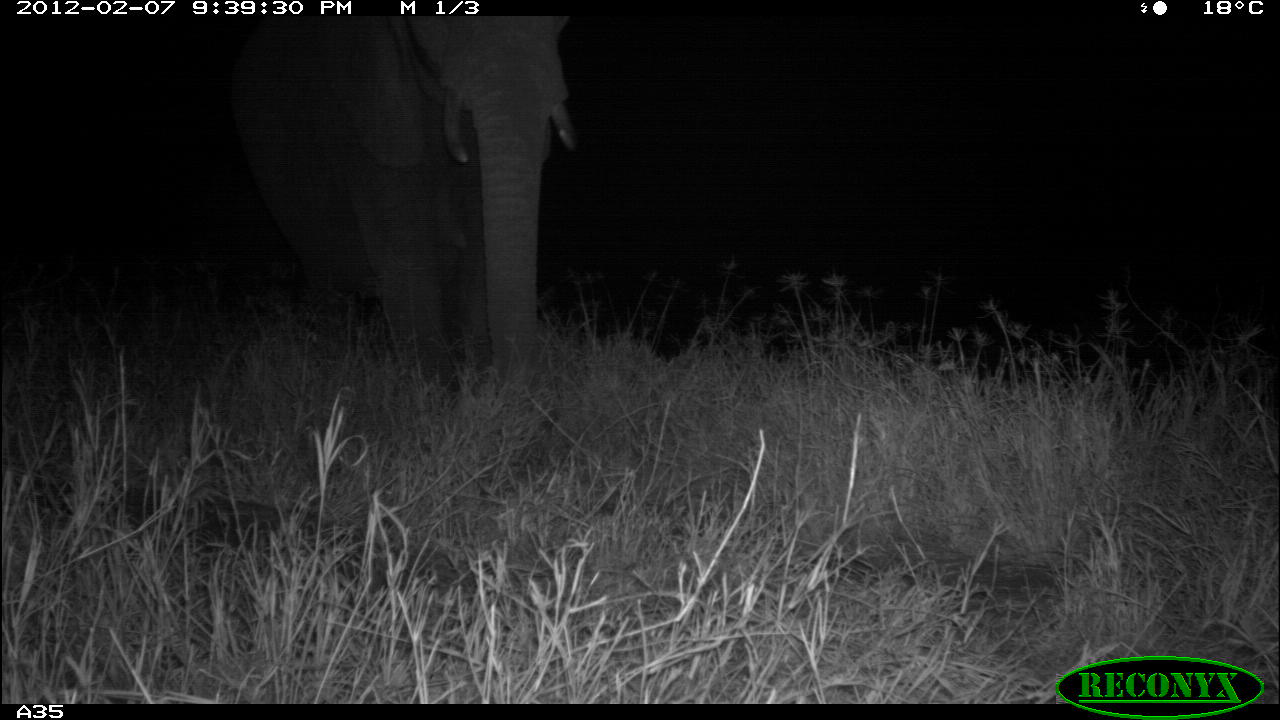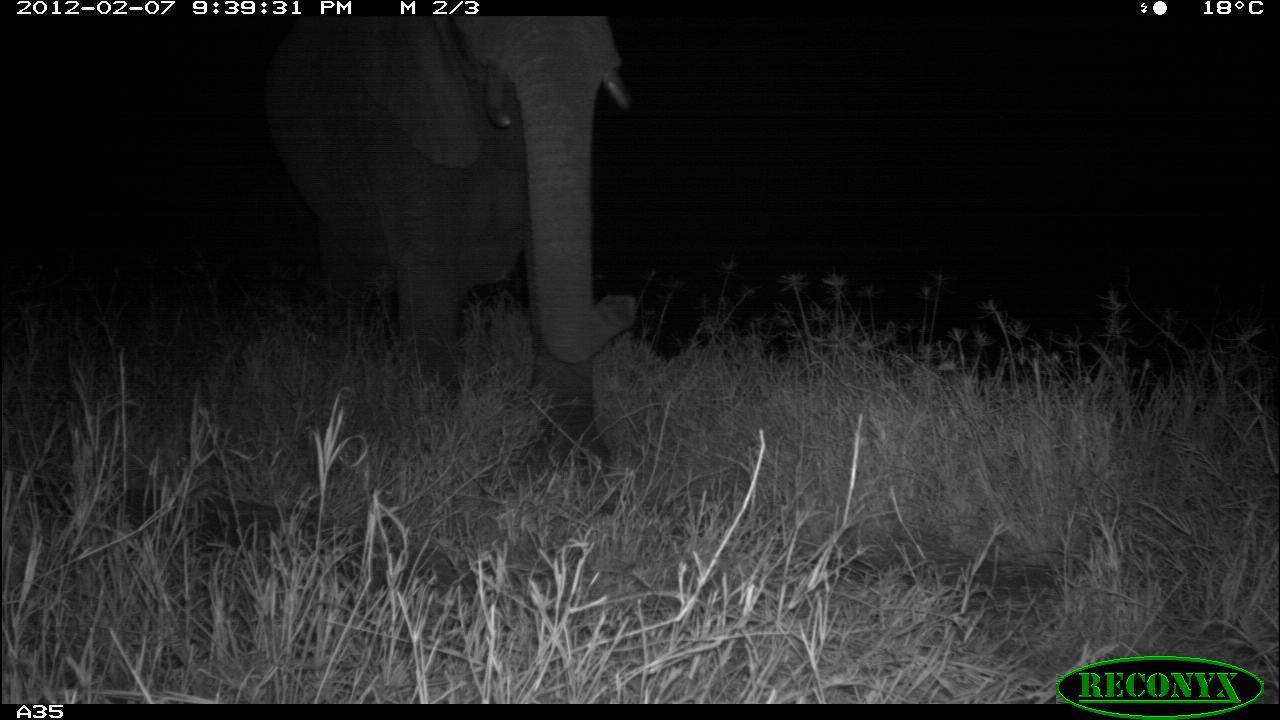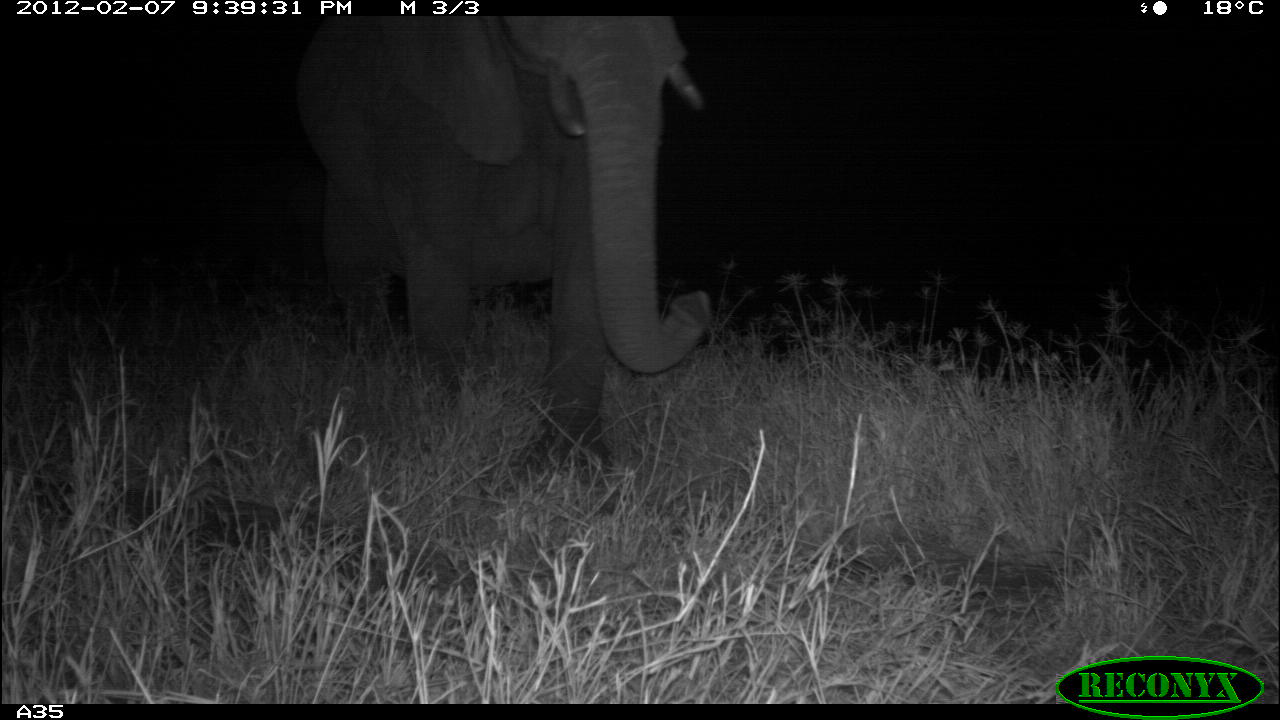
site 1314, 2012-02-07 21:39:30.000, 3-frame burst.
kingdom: Animalia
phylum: Chordata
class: Mammalia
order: Proboscidea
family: Elephantidae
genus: Loxodonta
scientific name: Loxodonta africana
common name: african bush elephant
Loxodonta africana (african bush elephant), count 1.